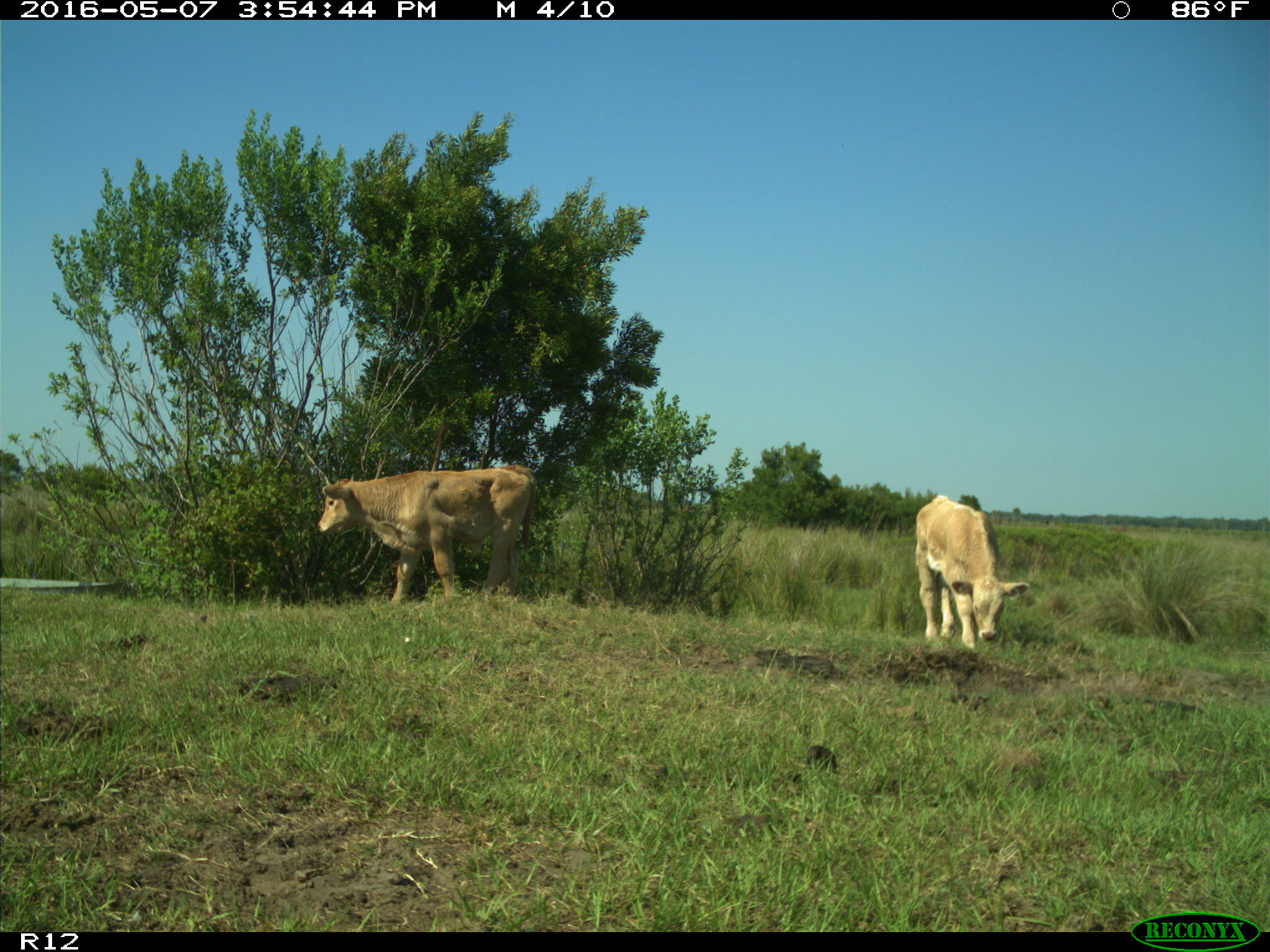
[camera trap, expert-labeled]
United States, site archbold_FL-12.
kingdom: Animalia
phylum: Chordata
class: Mammalia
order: Artiodactyla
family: Bovidae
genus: Bos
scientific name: Bos taurus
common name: domestic cow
Bos taurus (domestic cow).